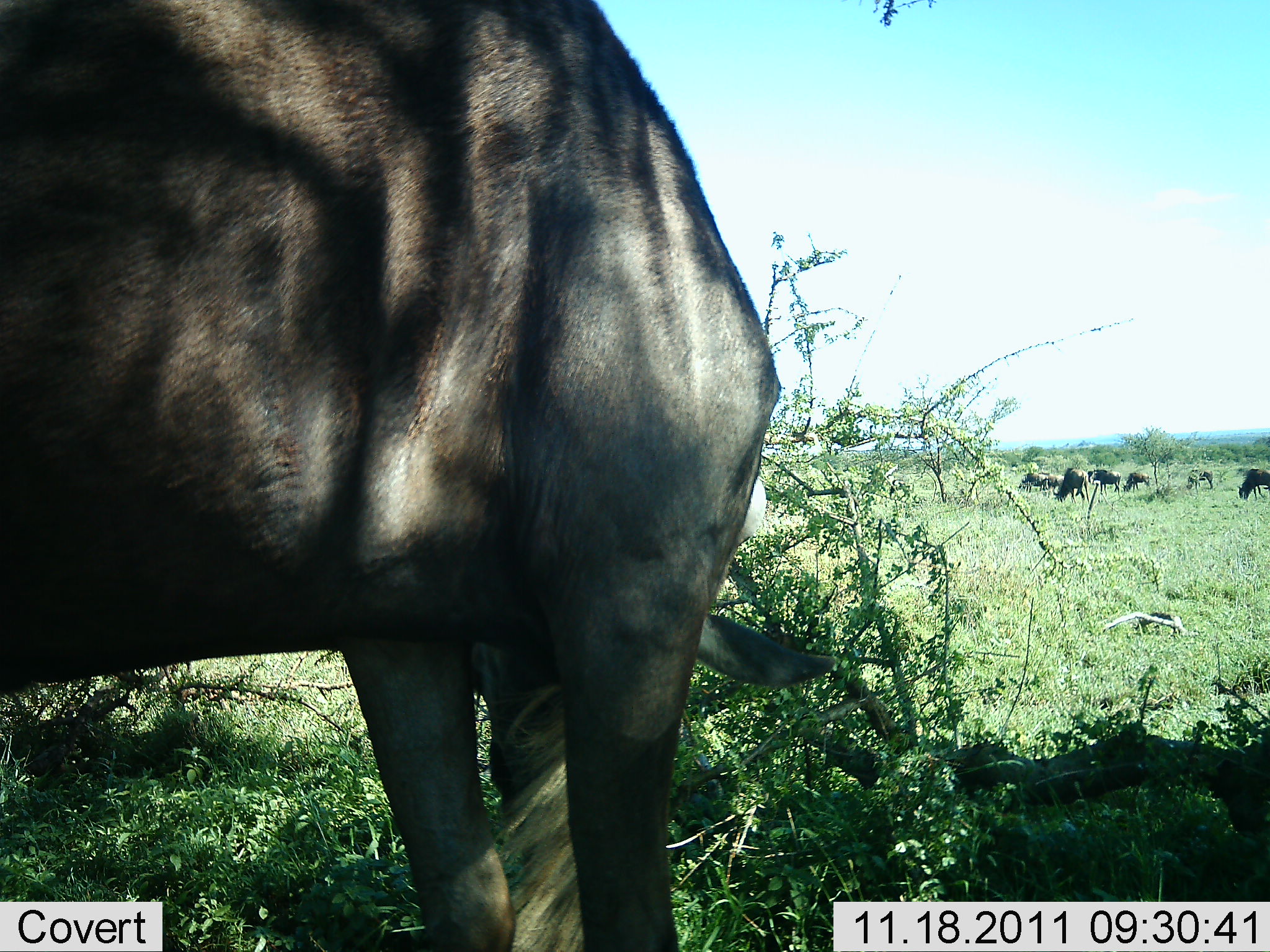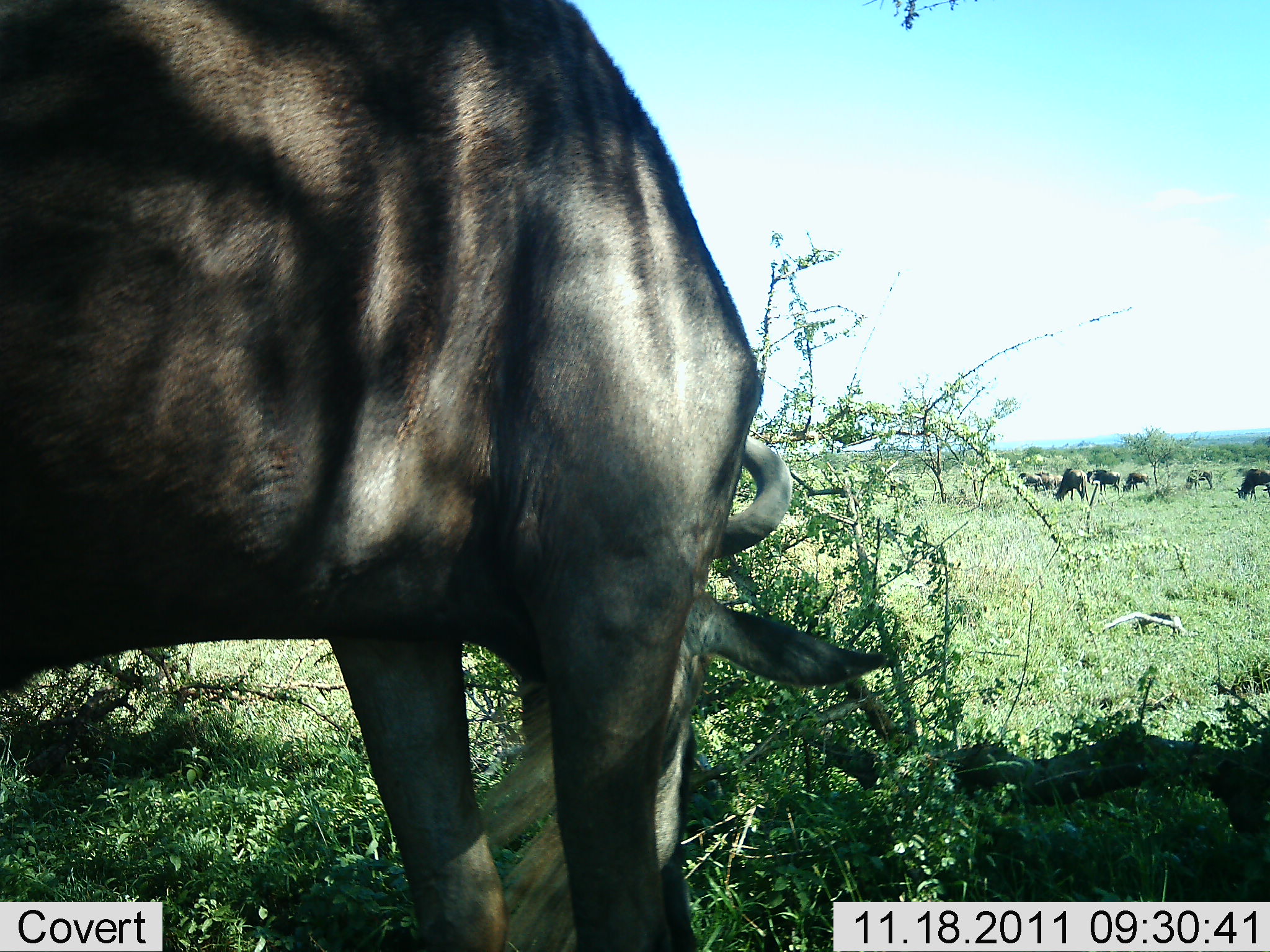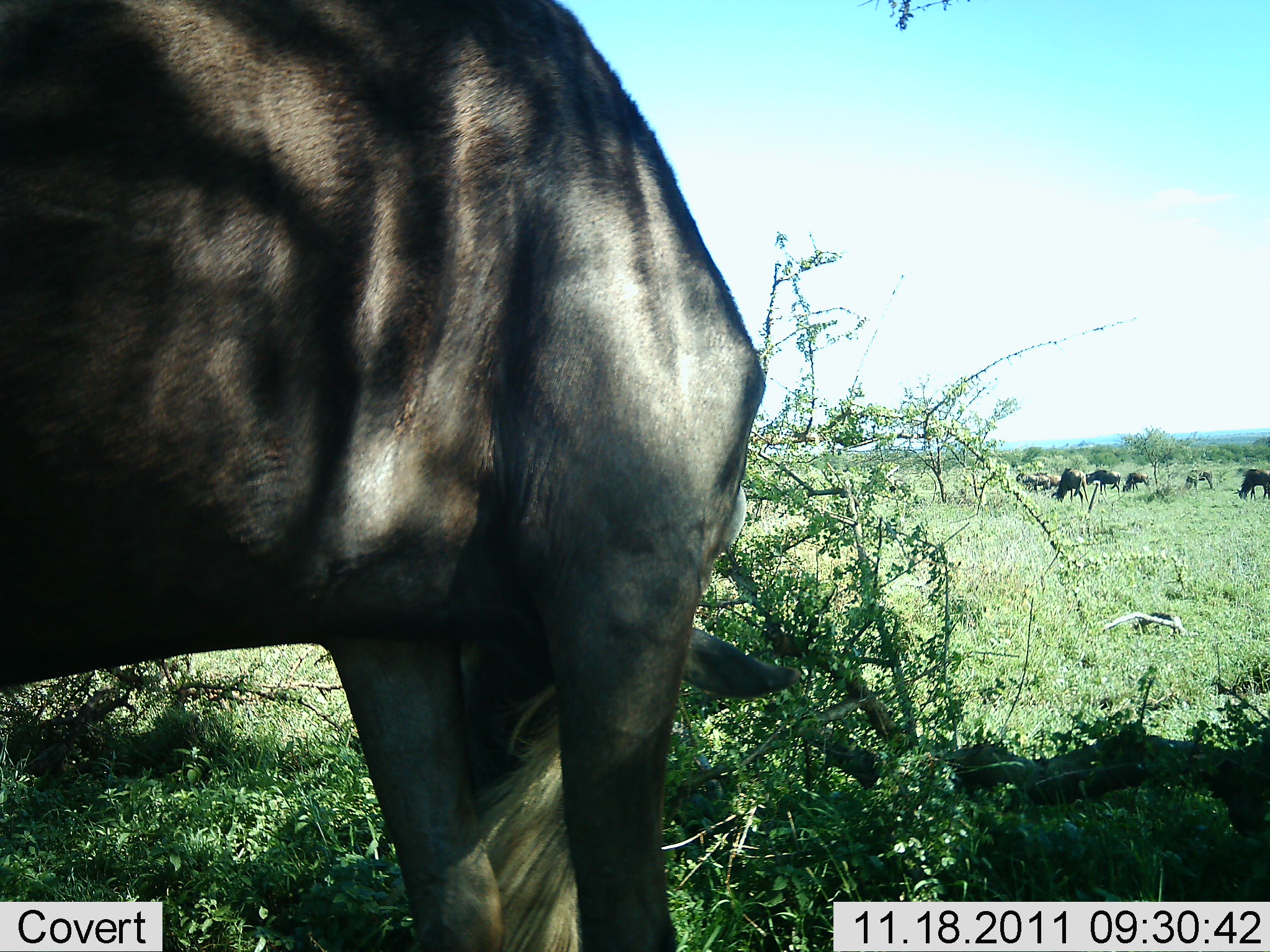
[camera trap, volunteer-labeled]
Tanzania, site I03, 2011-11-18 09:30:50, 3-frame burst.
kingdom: Animalia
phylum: Chordata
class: Mammalia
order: Artiodactyla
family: Bovidae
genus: Connochaetes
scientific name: Connochaetes taurinus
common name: blue wildebeest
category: wildebeest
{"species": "wildebeest (blue wildebeest) (Connochaetes taurinus)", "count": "6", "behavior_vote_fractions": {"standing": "27%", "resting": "0%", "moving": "13%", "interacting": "0%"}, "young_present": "0%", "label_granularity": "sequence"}